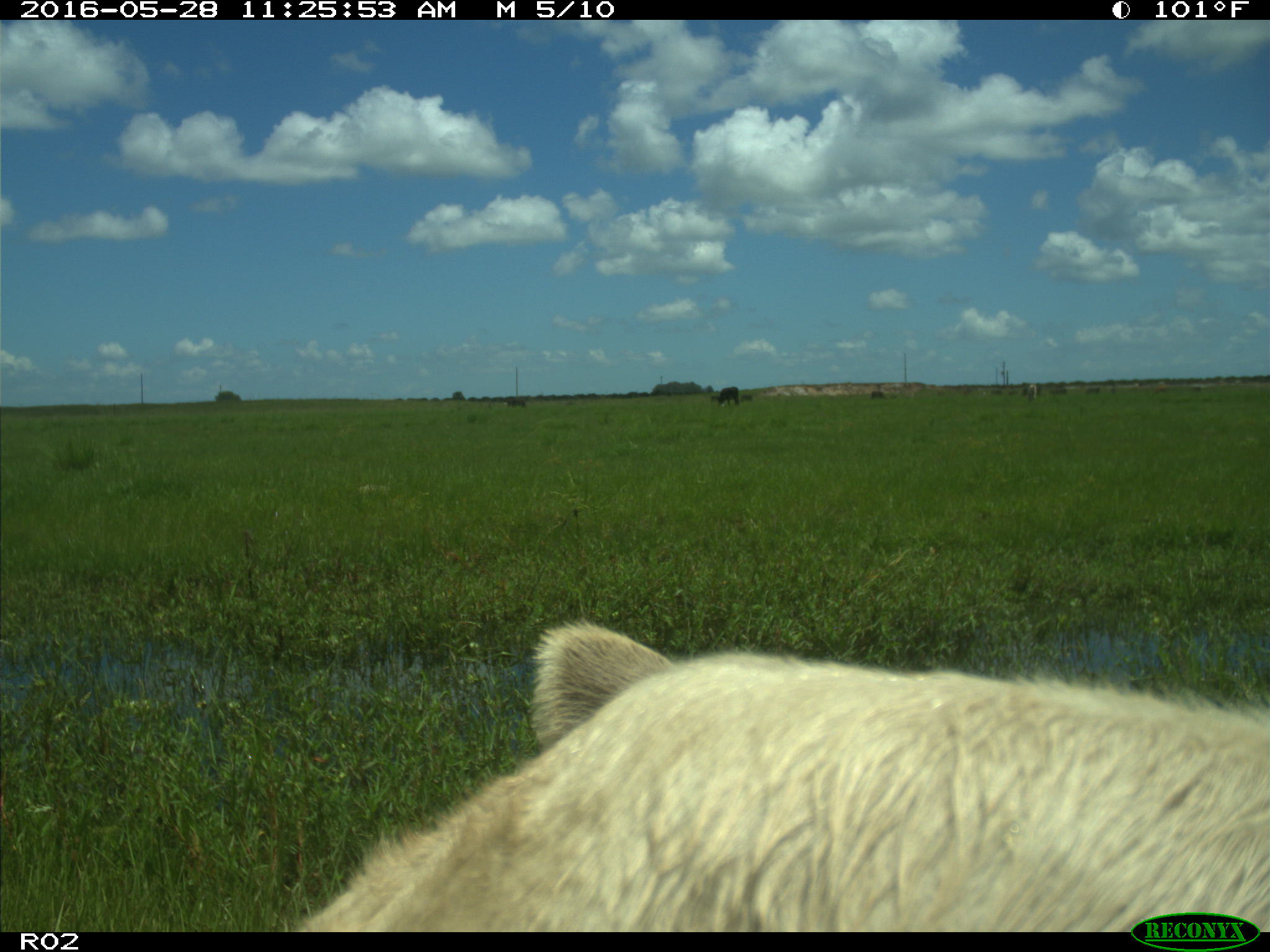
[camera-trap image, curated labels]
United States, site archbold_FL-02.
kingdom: Animalia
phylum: Chordata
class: Mammalia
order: Artiodactyla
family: Bovidae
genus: Bos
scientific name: Bos taurus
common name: domestic cow